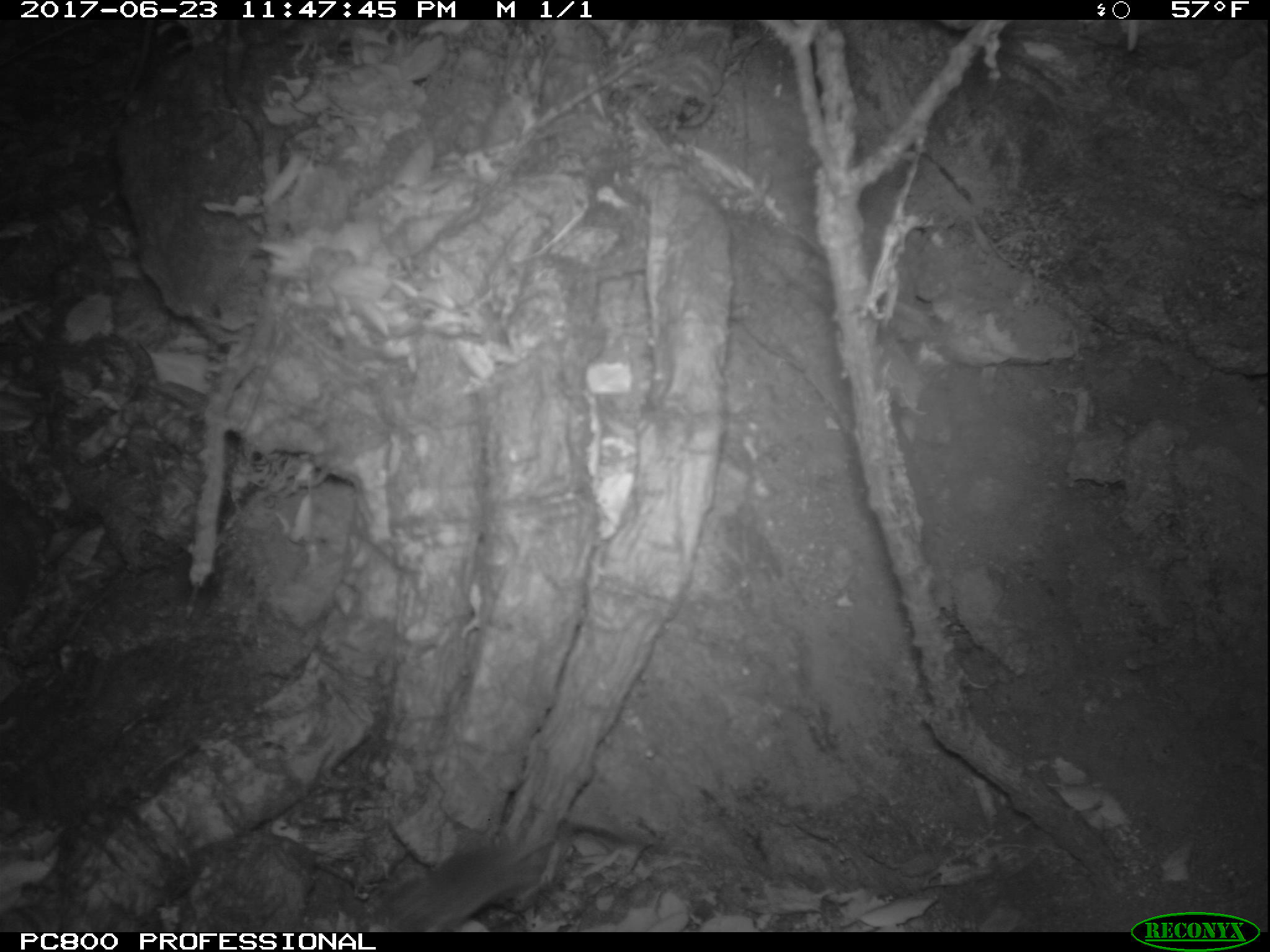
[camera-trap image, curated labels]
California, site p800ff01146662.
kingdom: Animalia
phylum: Chordata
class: Mammalia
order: Rodentia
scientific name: Rodentia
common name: rodent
Rodent (Rodentia).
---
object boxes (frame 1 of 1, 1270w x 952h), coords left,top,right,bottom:
rodent: 370,821,645,932